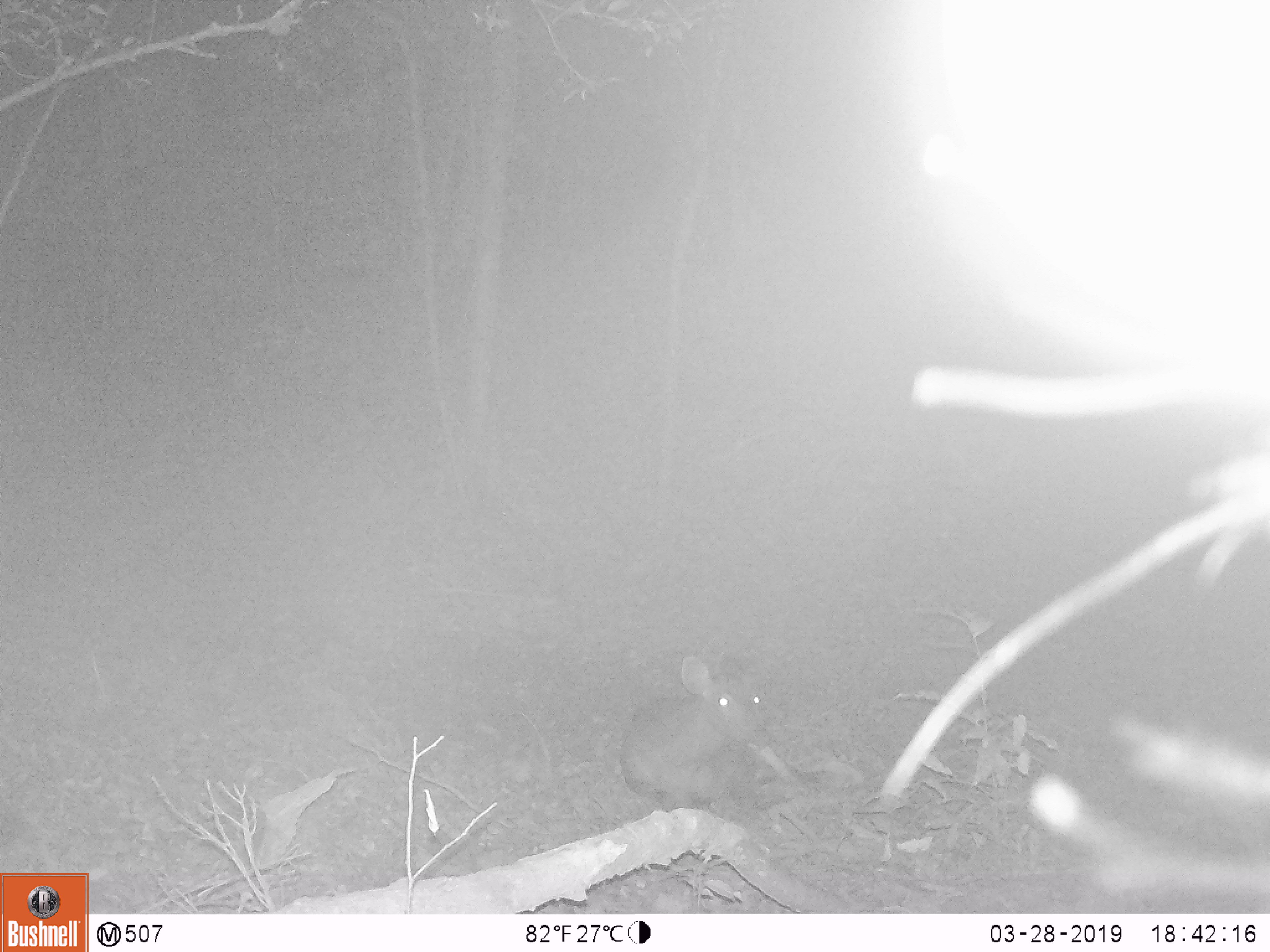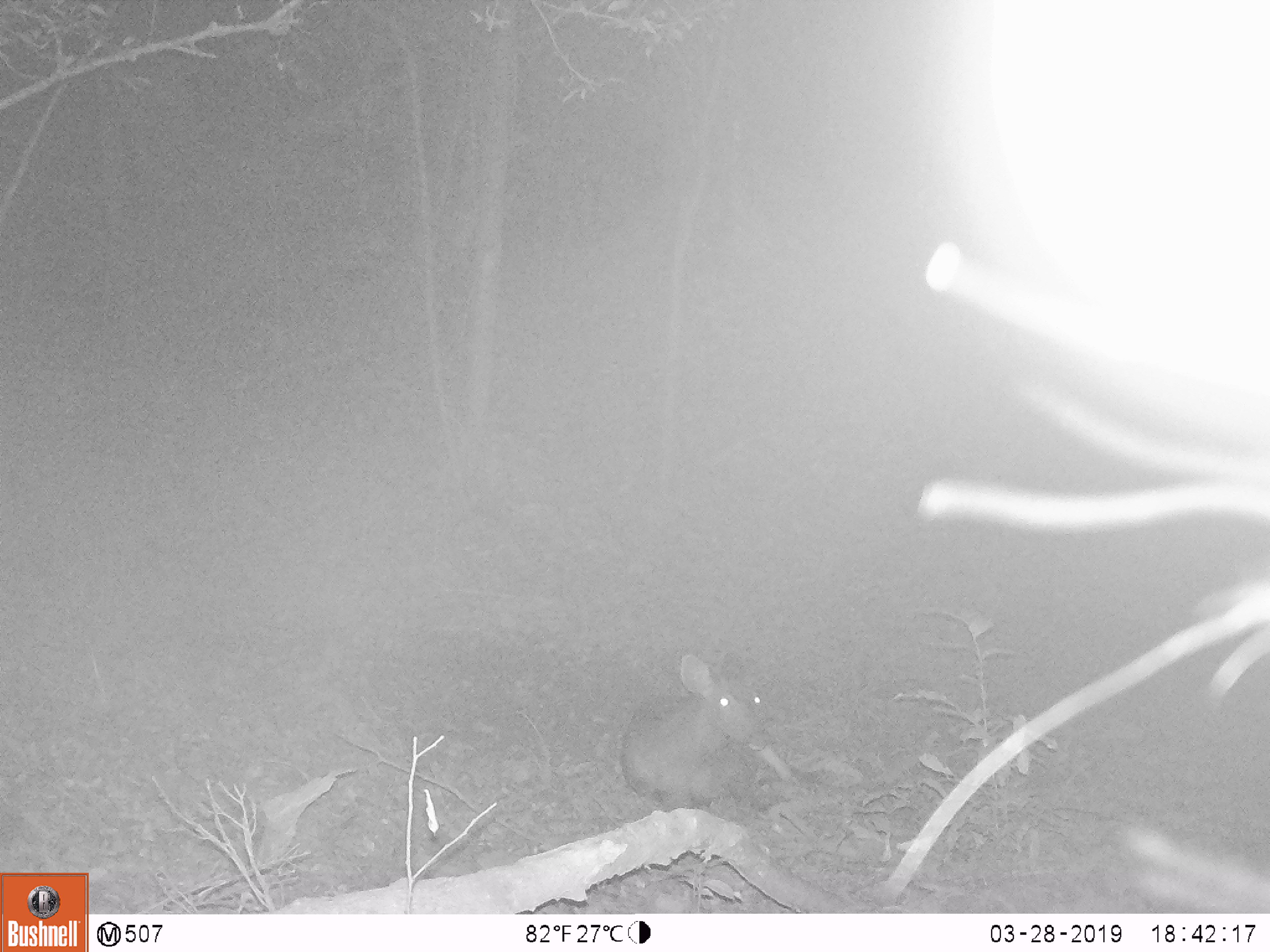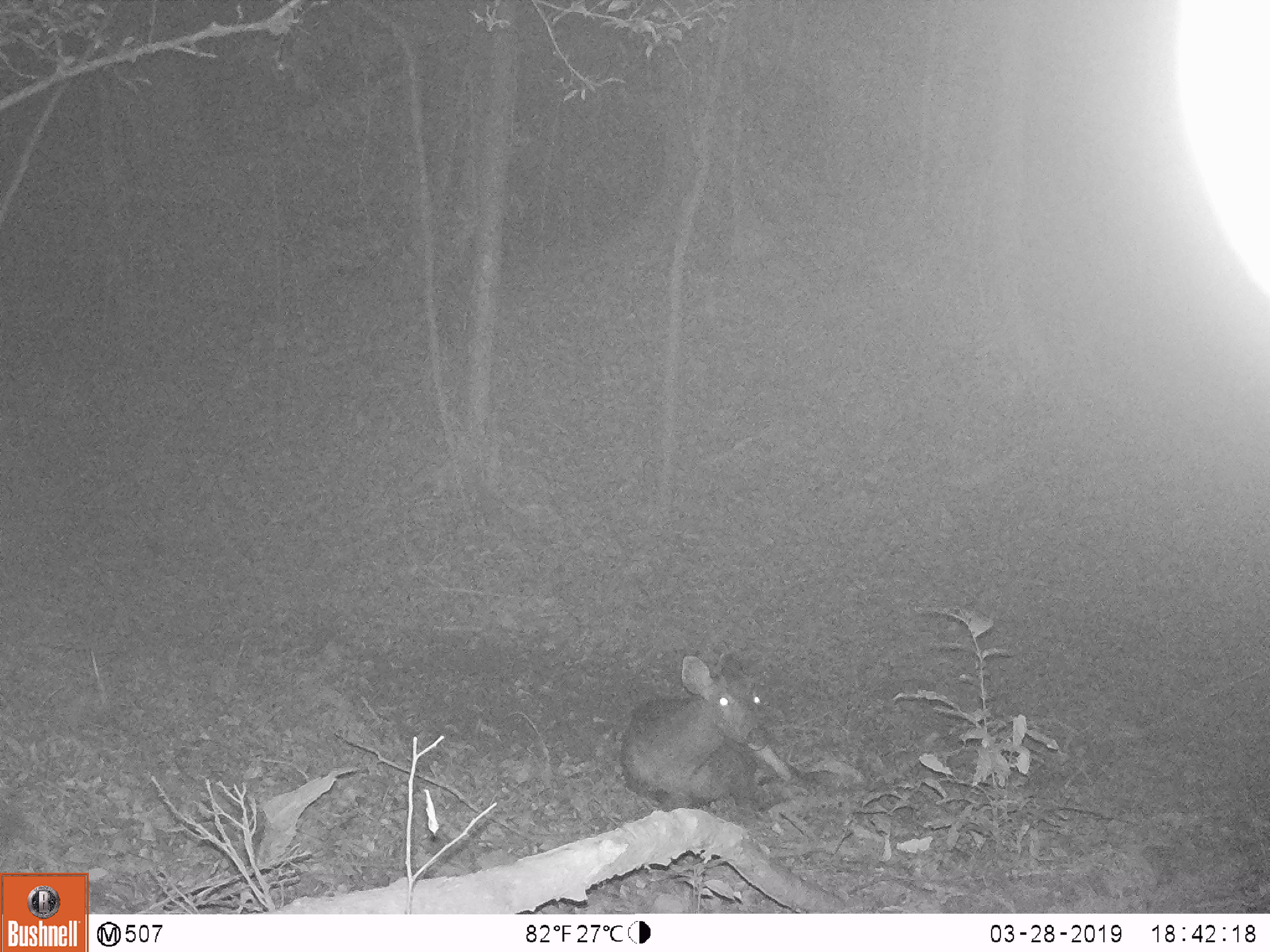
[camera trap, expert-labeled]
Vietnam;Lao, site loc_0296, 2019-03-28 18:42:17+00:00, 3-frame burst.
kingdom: Animalia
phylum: Chordata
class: Mammalia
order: Artiodactyla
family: Cervidae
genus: Rusa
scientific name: Rusa unicolor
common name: sambar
Sambar (Rusa unicolor). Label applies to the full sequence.